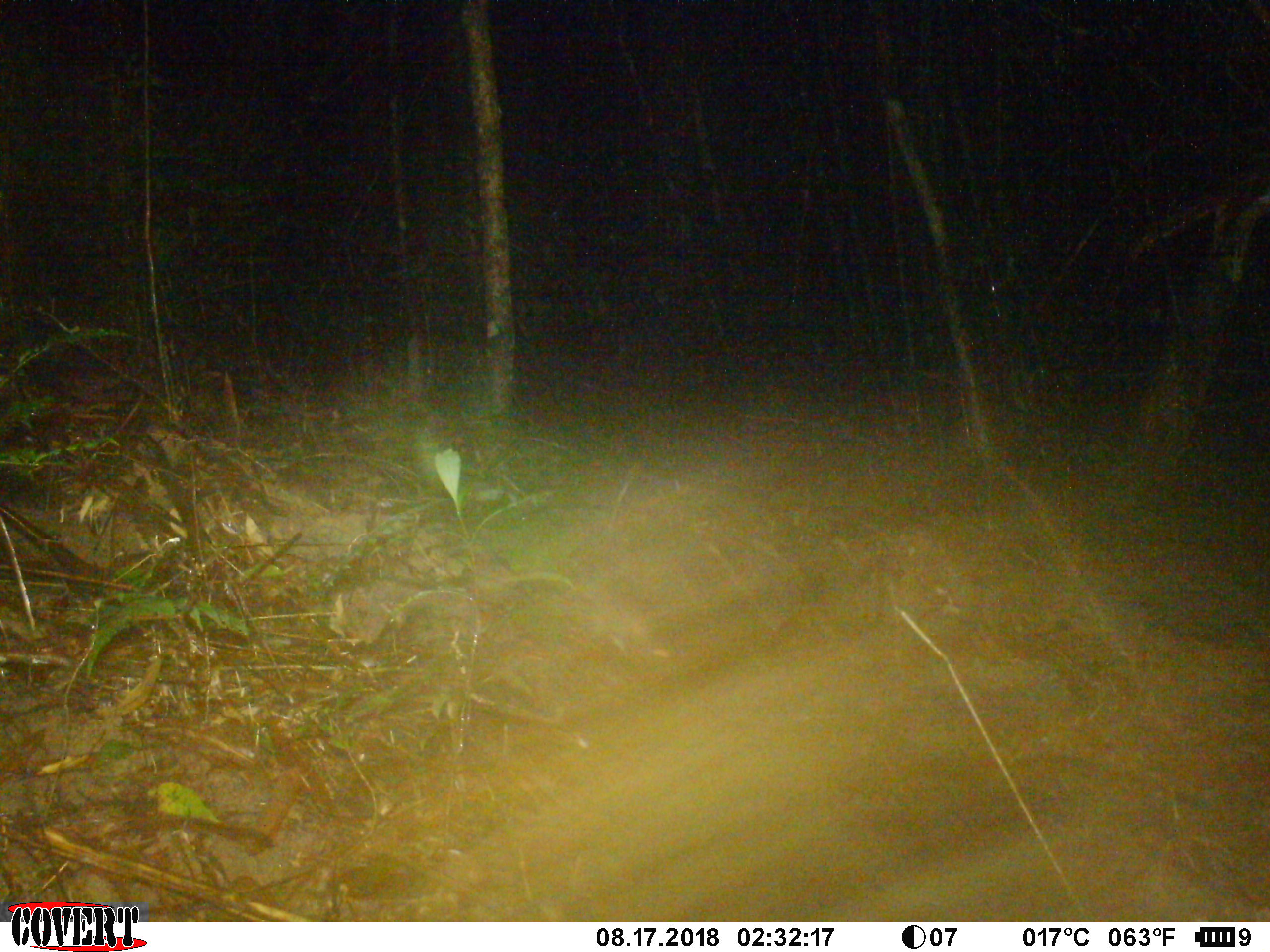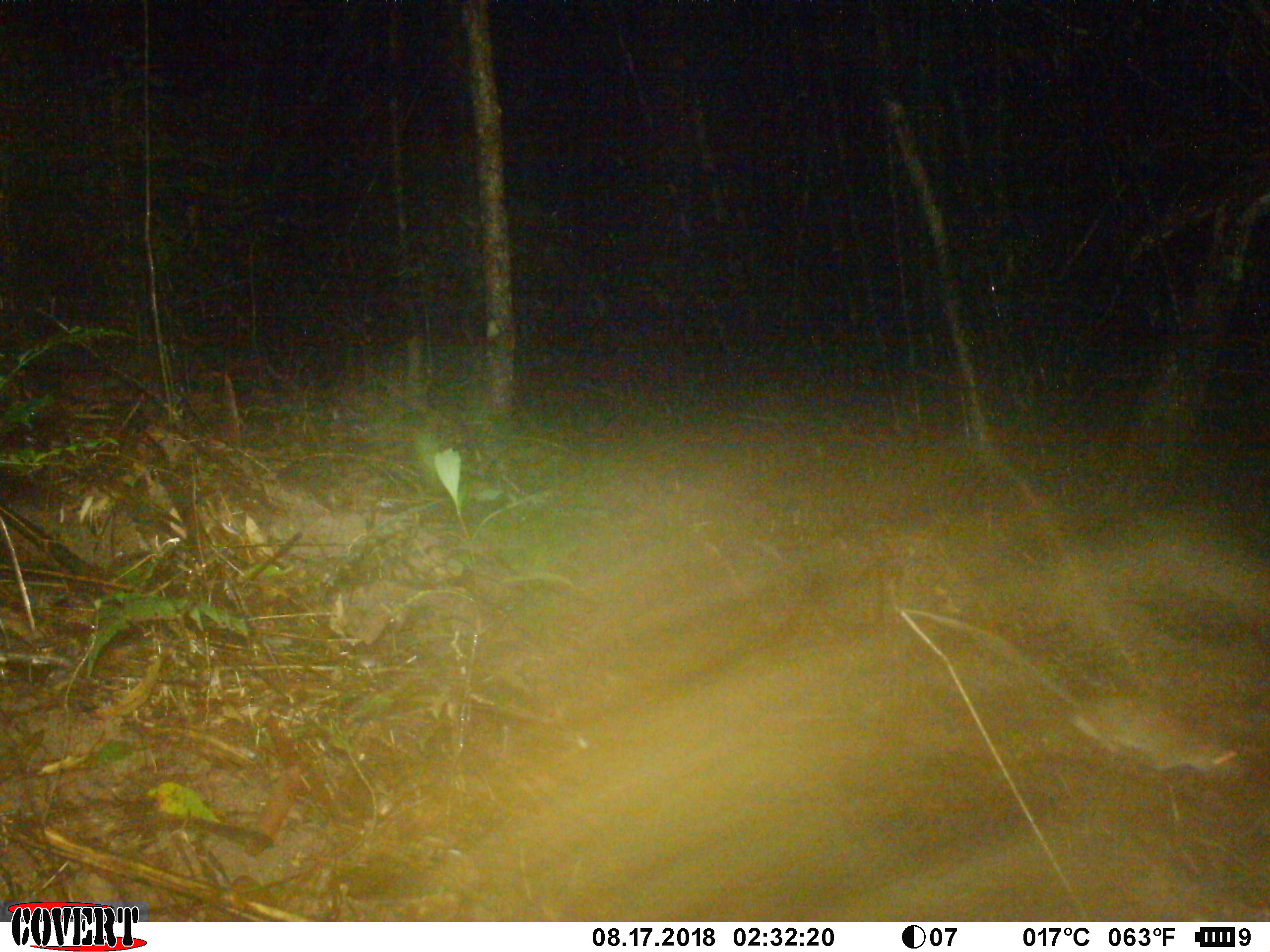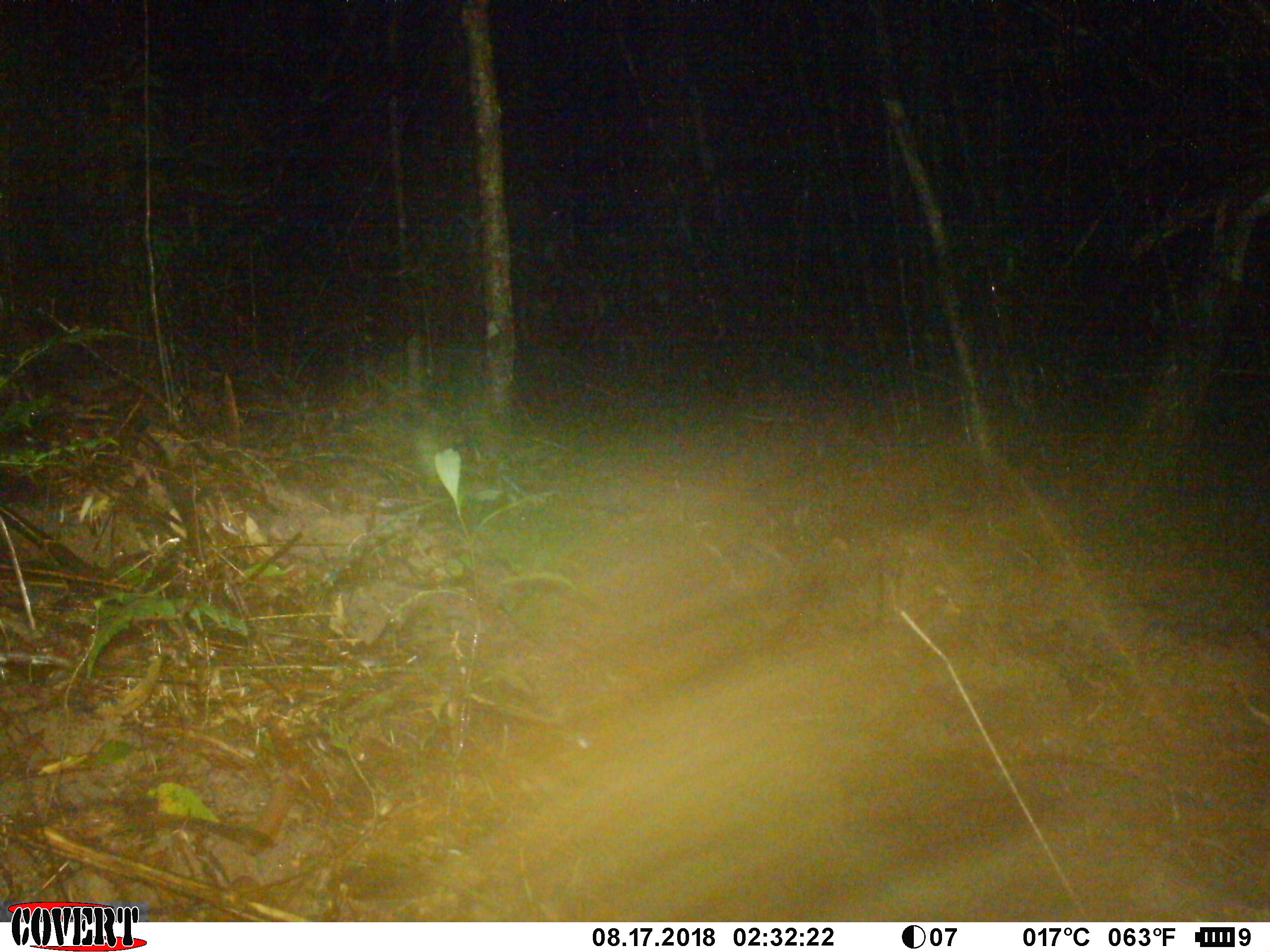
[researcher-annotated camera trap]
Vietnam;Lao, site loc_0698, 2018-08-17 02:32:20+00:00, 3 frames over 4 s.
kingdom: Animalia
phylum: Chordata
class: Mammalia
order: Rodentia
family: Muridae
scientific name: Muridae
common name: old-world mice and rats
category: unidentified murid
Unidentified murid (old-world mice and rats) (Muridae). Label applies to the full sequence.